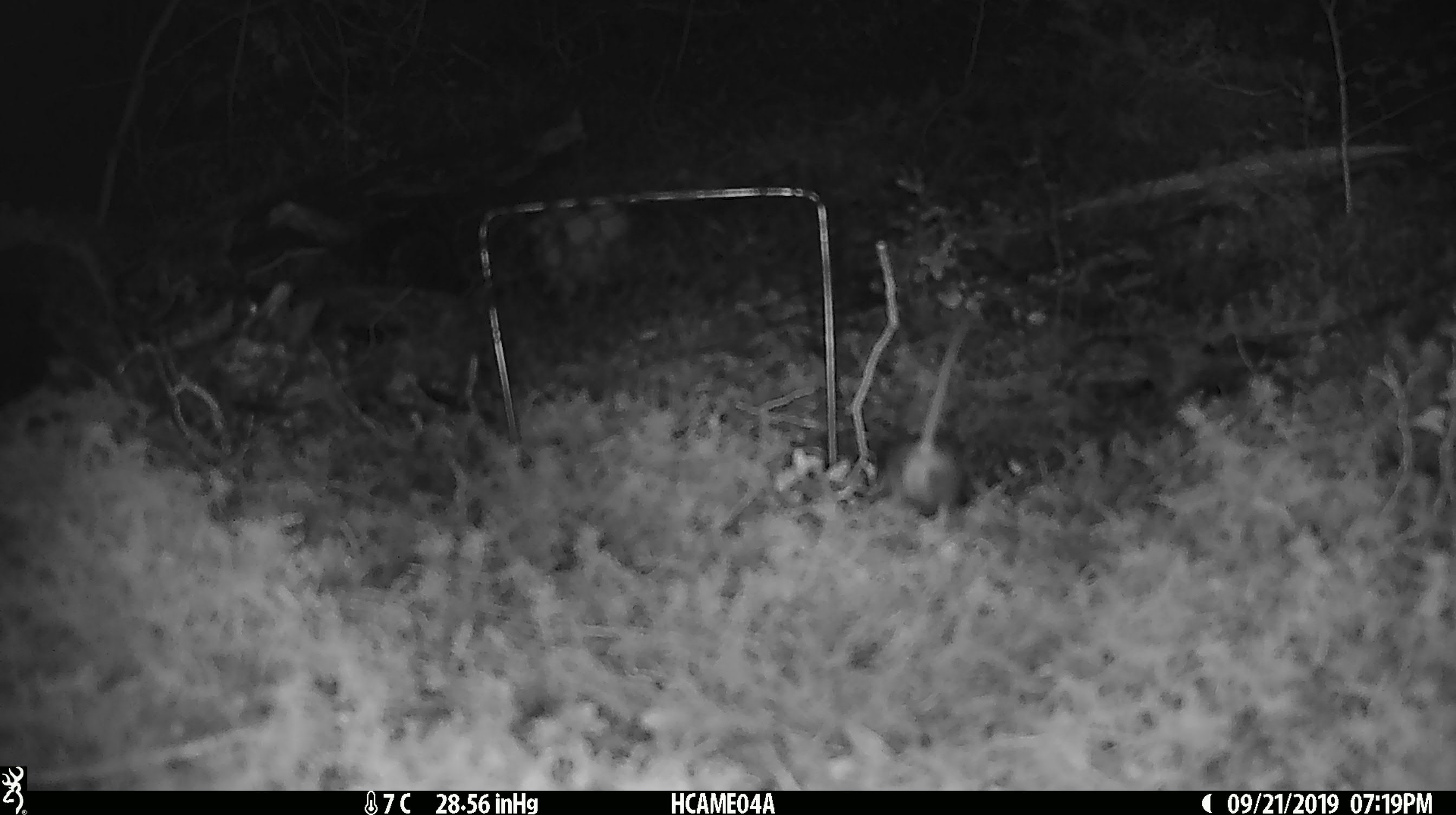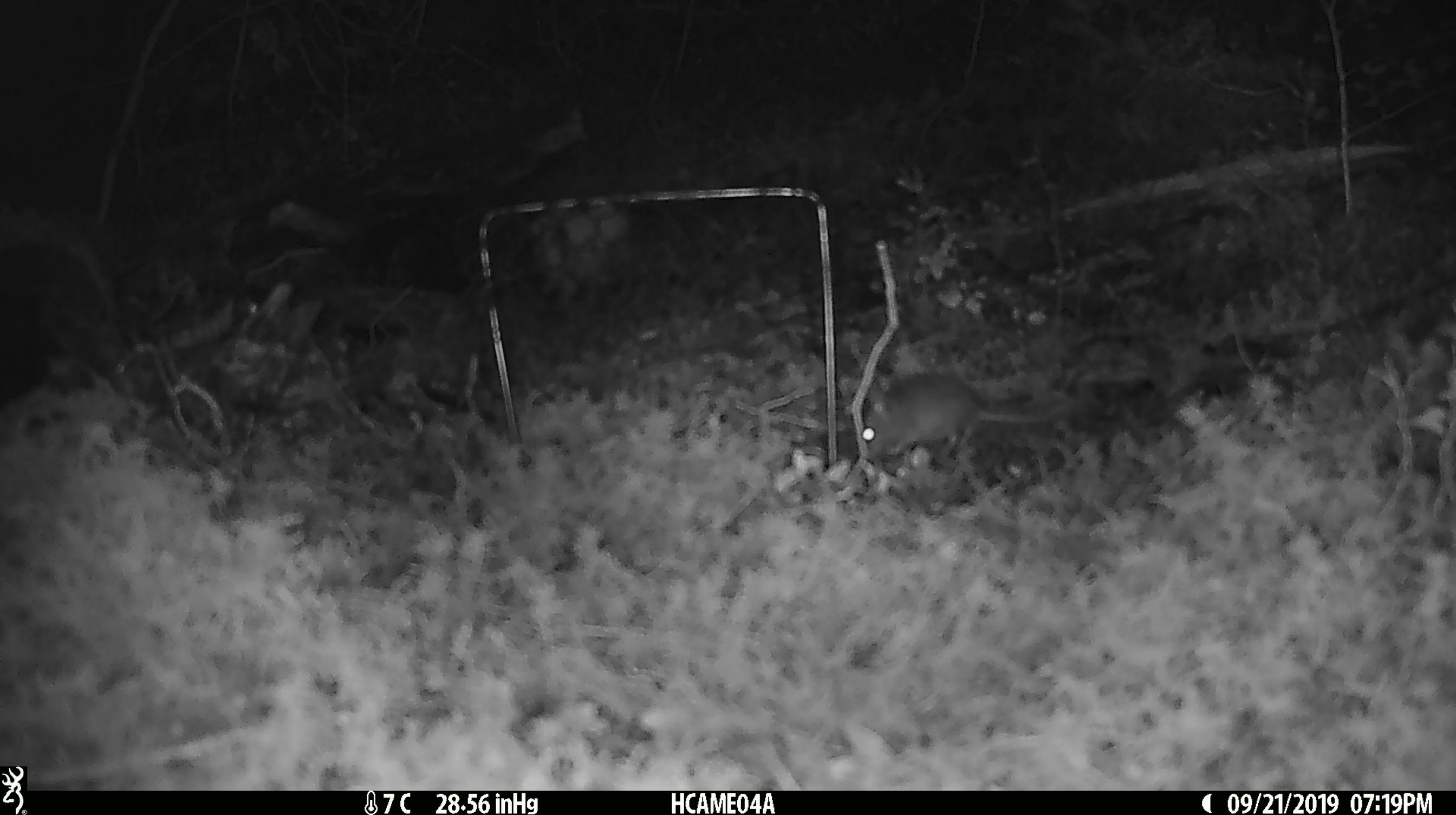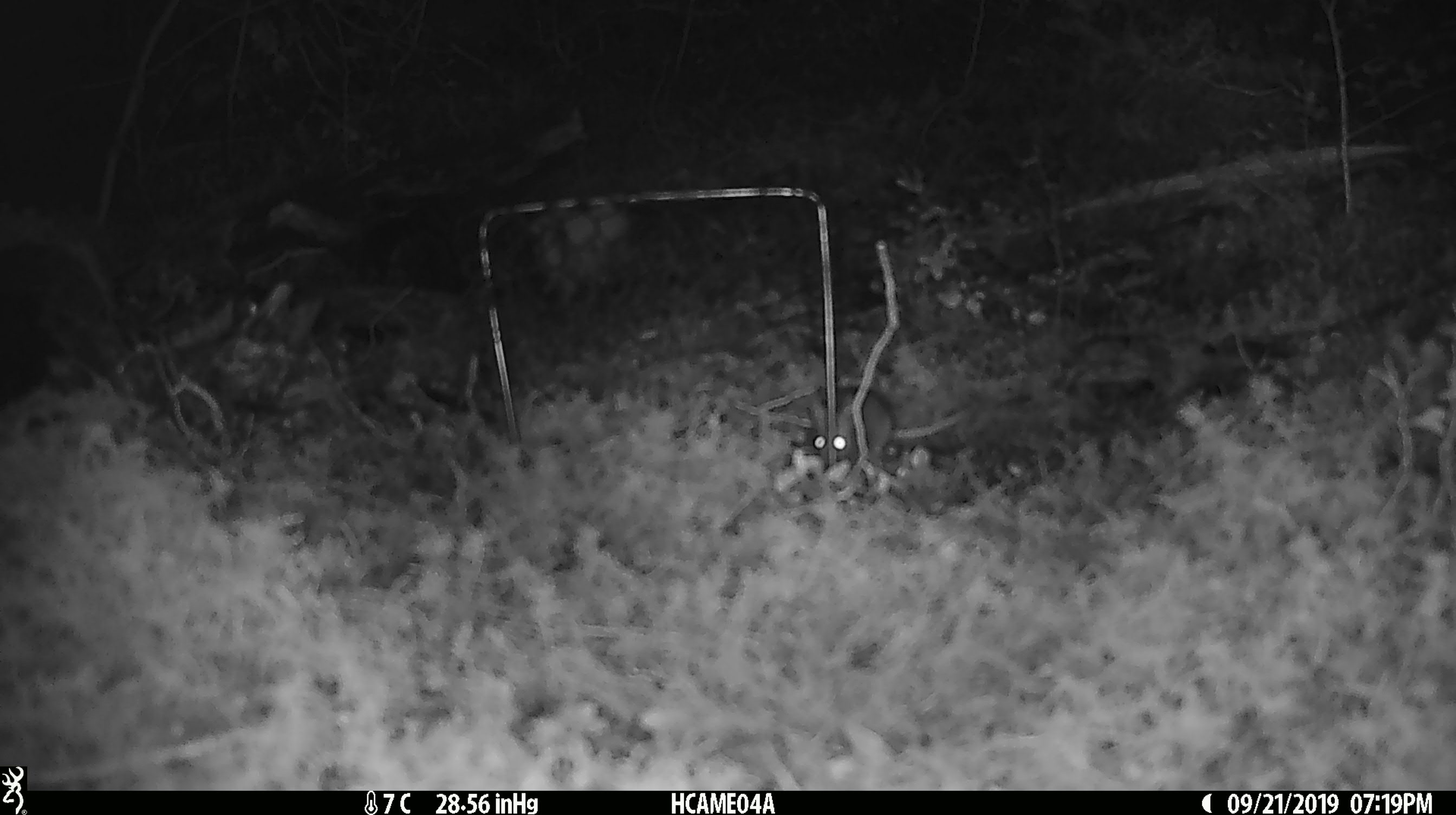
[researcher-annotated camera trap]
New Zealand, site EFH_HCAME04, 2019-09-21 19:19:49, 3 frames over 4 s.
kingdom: Animalia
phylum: Chordata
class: Mammalia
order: Rodentia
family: Muridae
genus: Mus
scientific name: Mus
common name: mouse